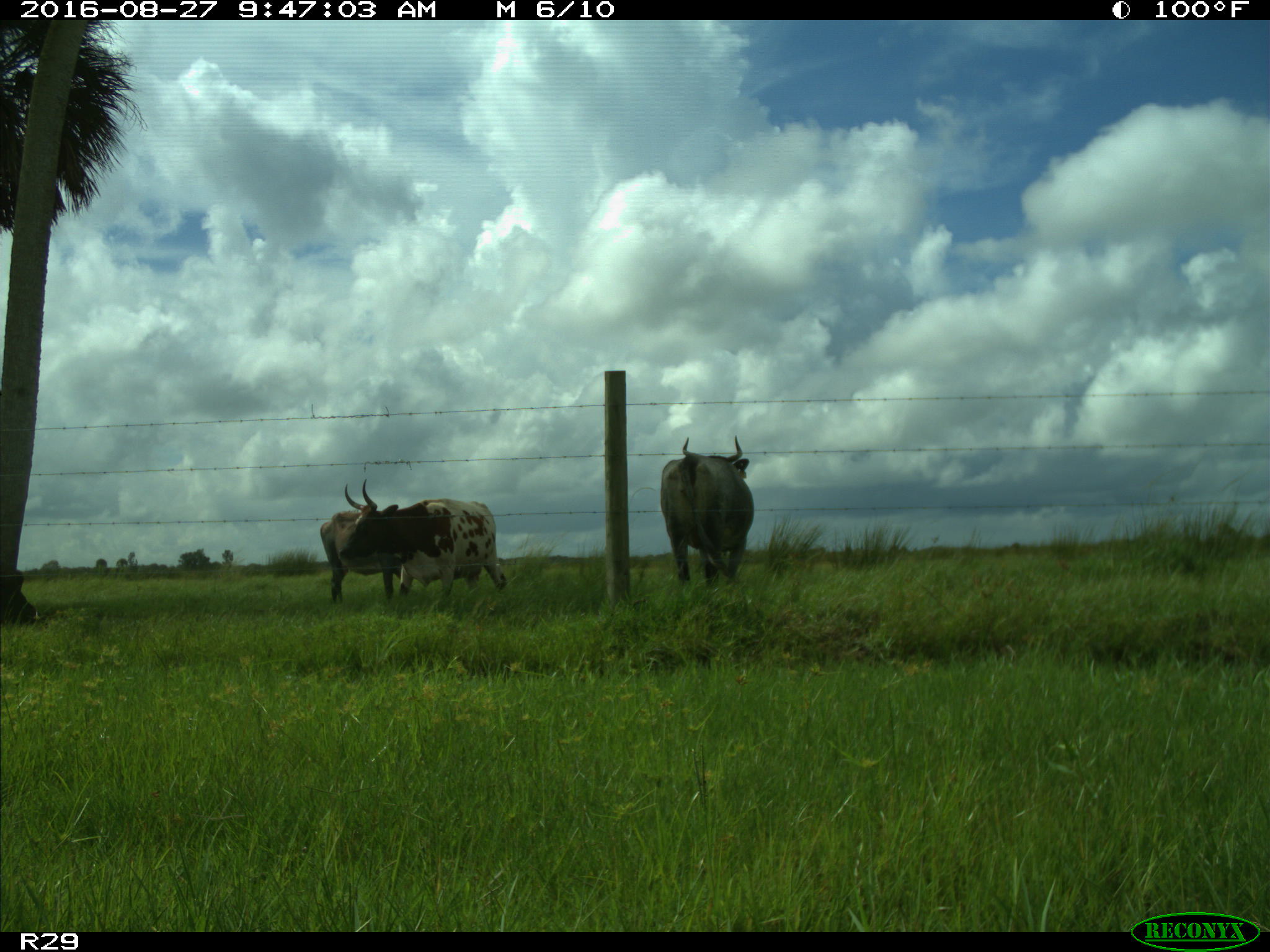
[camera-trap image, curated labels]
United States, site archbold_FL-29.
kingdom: Animalia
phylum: Chordata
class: Mammalia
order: Artiodactyla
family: Bovidae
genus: Bos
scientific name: Bos taurus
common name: domestic cow